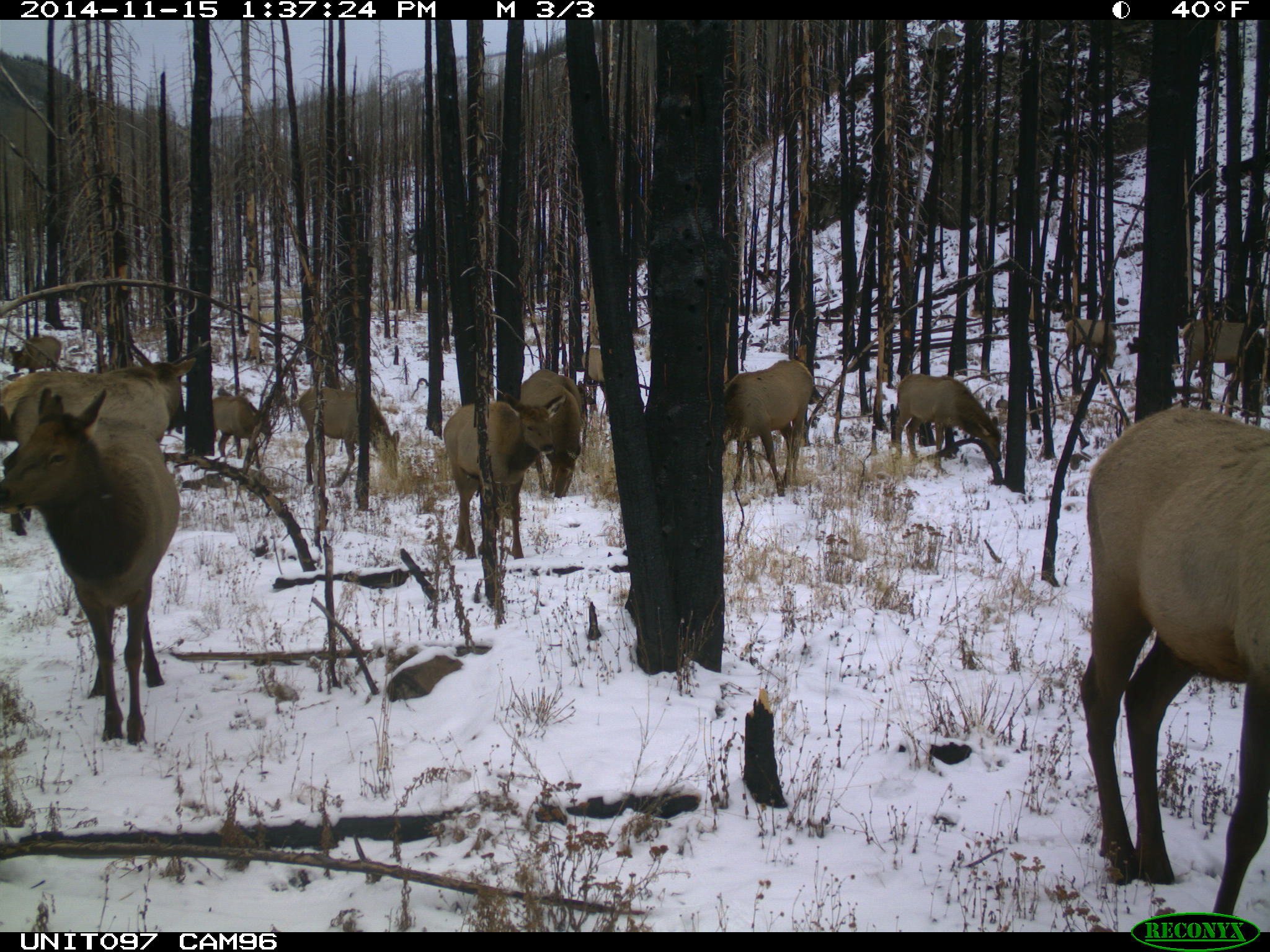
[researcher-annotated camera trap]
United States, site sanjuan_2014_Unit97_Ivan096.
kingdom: Animalia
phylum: Chordata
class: Mammalia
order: Artiodactyla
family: Cervidae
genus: Cervus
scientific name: Cervus elaphus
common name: red deer